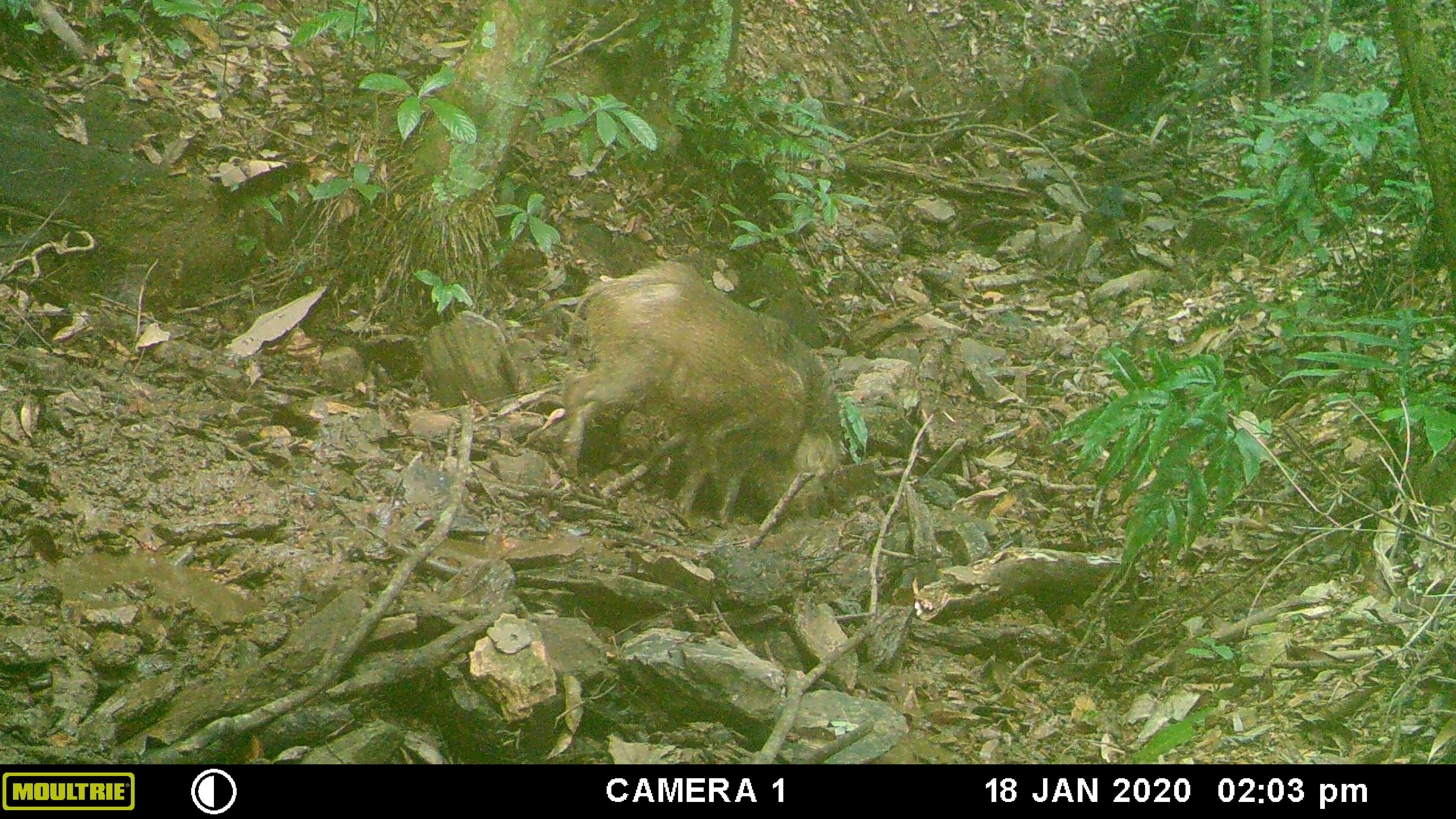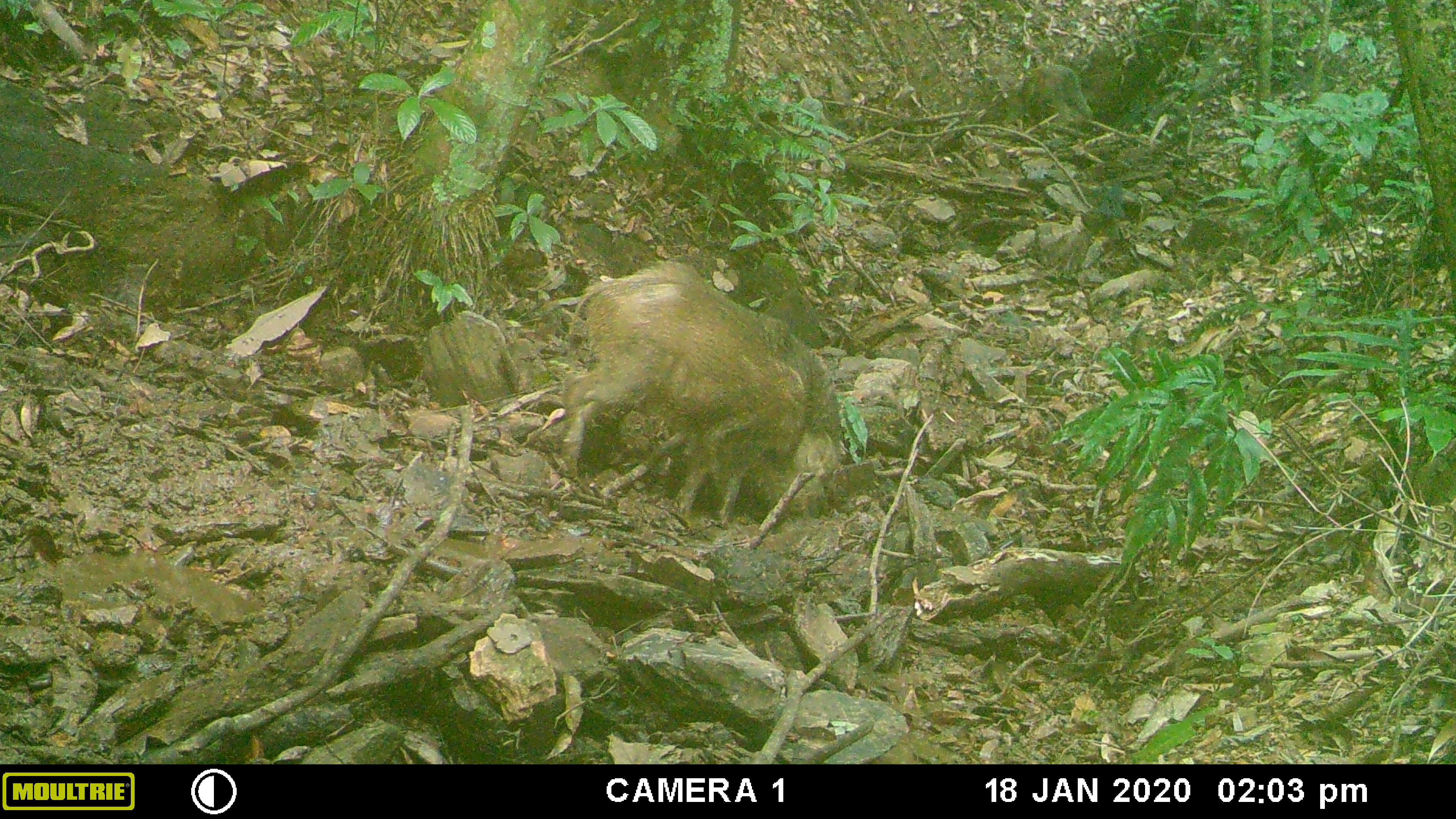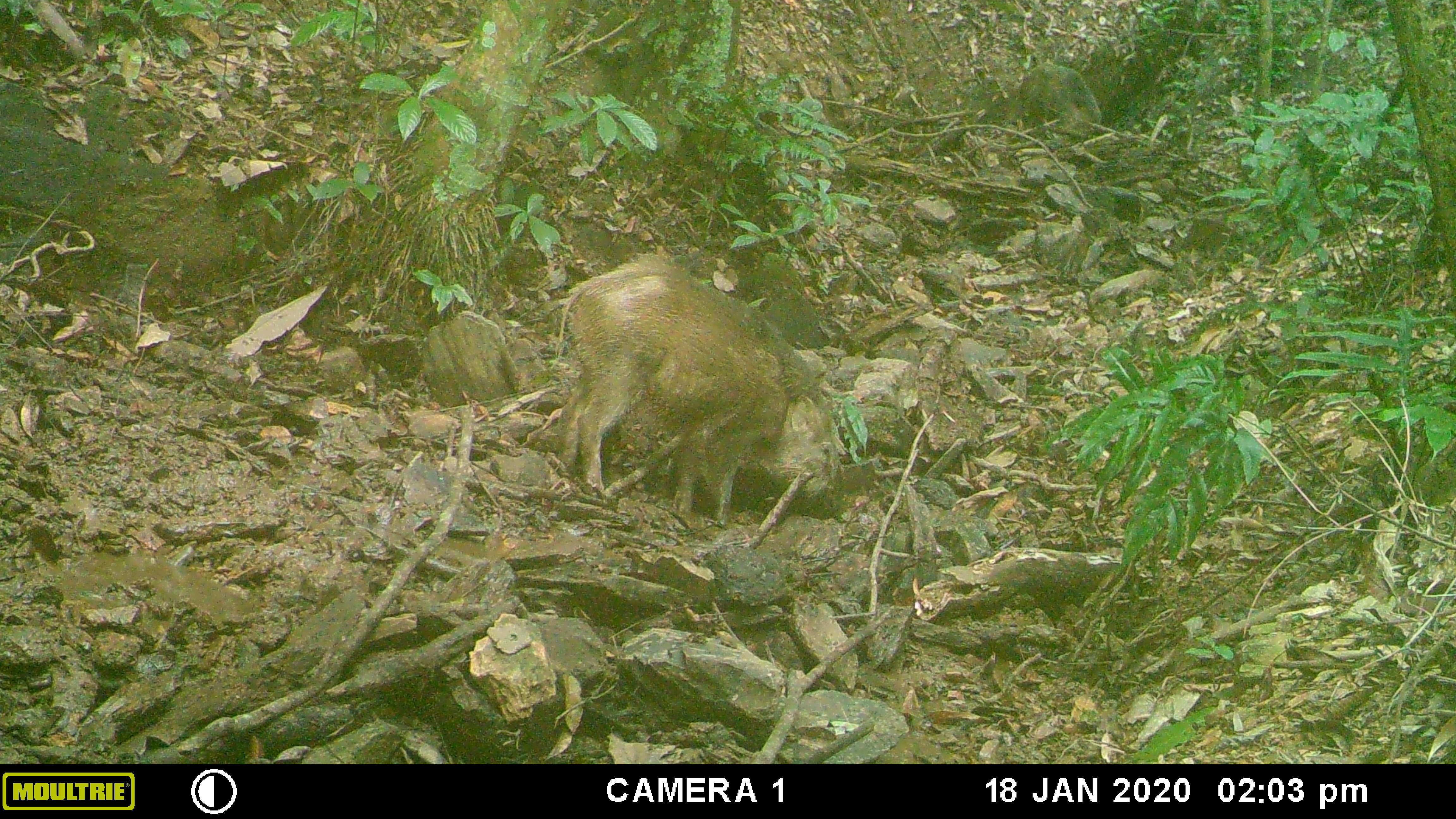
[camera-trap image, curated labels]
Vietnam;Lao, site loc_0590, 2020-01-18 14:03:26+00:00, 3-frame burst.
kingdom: Animalia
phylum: Chordata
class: Aves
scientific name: Aves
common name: bird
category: unidentified bird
Unidentified bird (bird) (Aves). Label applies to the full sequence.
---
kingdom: Animalia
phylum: Chordata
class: Mammalia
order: Artiodactyla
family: Suidae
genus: Sus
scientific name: Sus scrofa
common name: eurasian wild pig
Eurasian wild pig (Sus scrofa). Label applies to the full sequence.